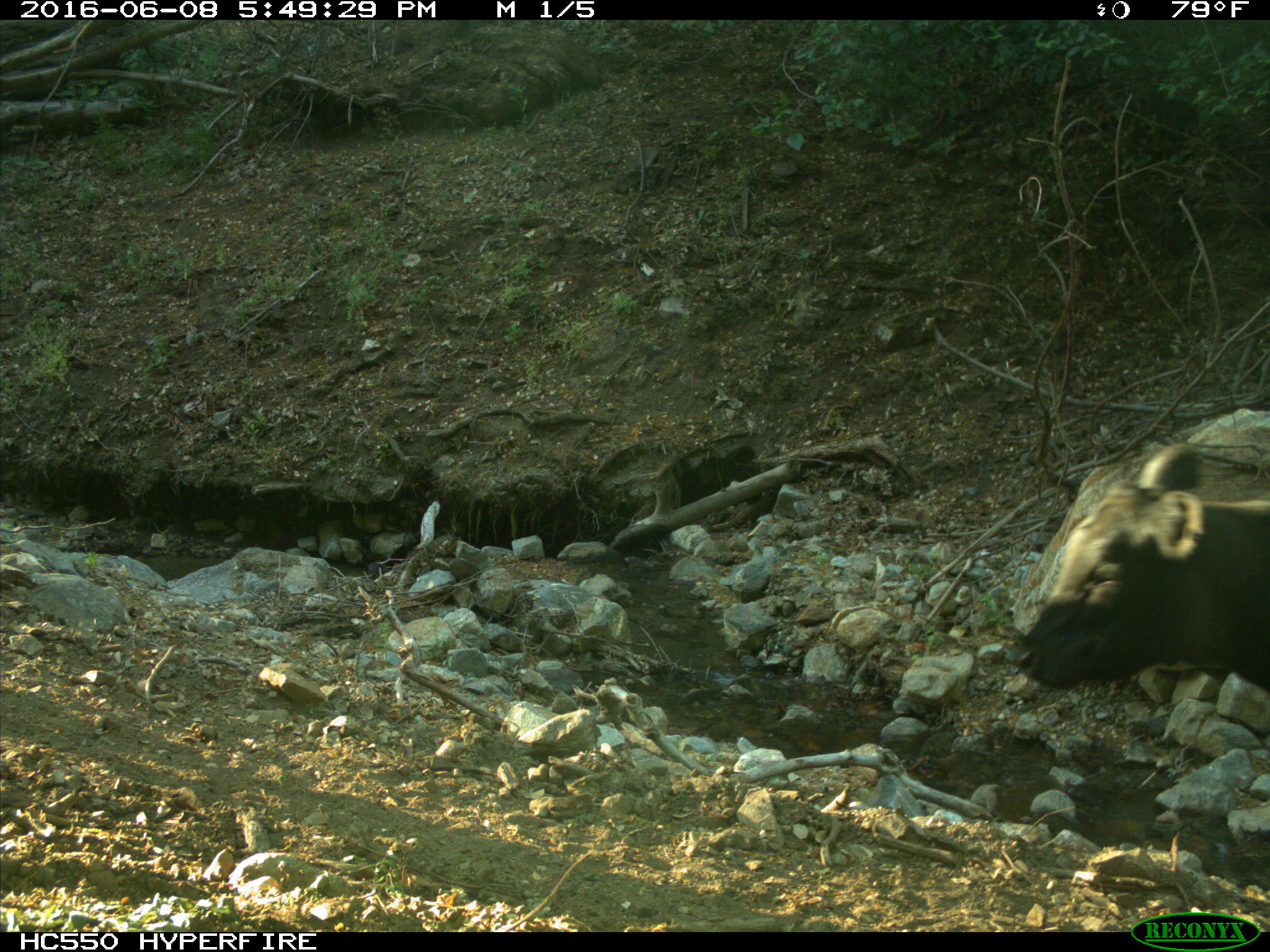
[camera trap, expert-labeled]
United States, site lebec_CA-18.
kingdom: Animalia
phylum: Chordata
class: Mammalia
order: Artiodactyla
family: Bovidae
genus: Bos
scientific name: Bos taurus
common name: domestic cow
Bos taurus (domestic cow).